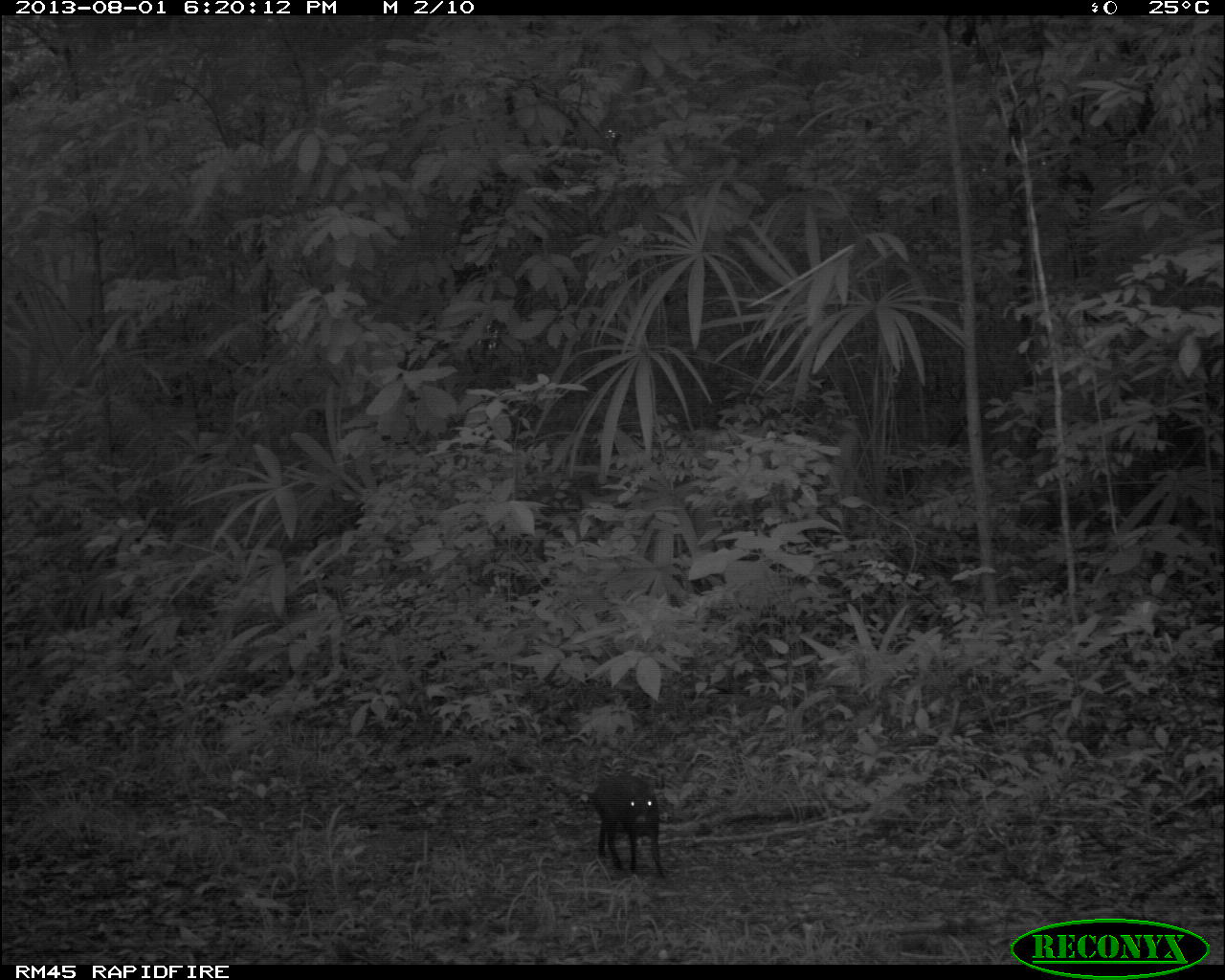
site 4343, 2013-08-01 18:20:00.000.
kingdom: Animalia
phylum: Chordata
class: Mammalia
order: Rodentia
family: Dasyproctidae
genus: Dasyprocta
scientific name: Dasyprocta punctata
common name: central american agouti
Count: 1.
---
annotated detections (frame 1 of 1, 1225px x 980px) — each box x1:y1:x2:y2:
dasyprocta punctata: 588:775:666:878